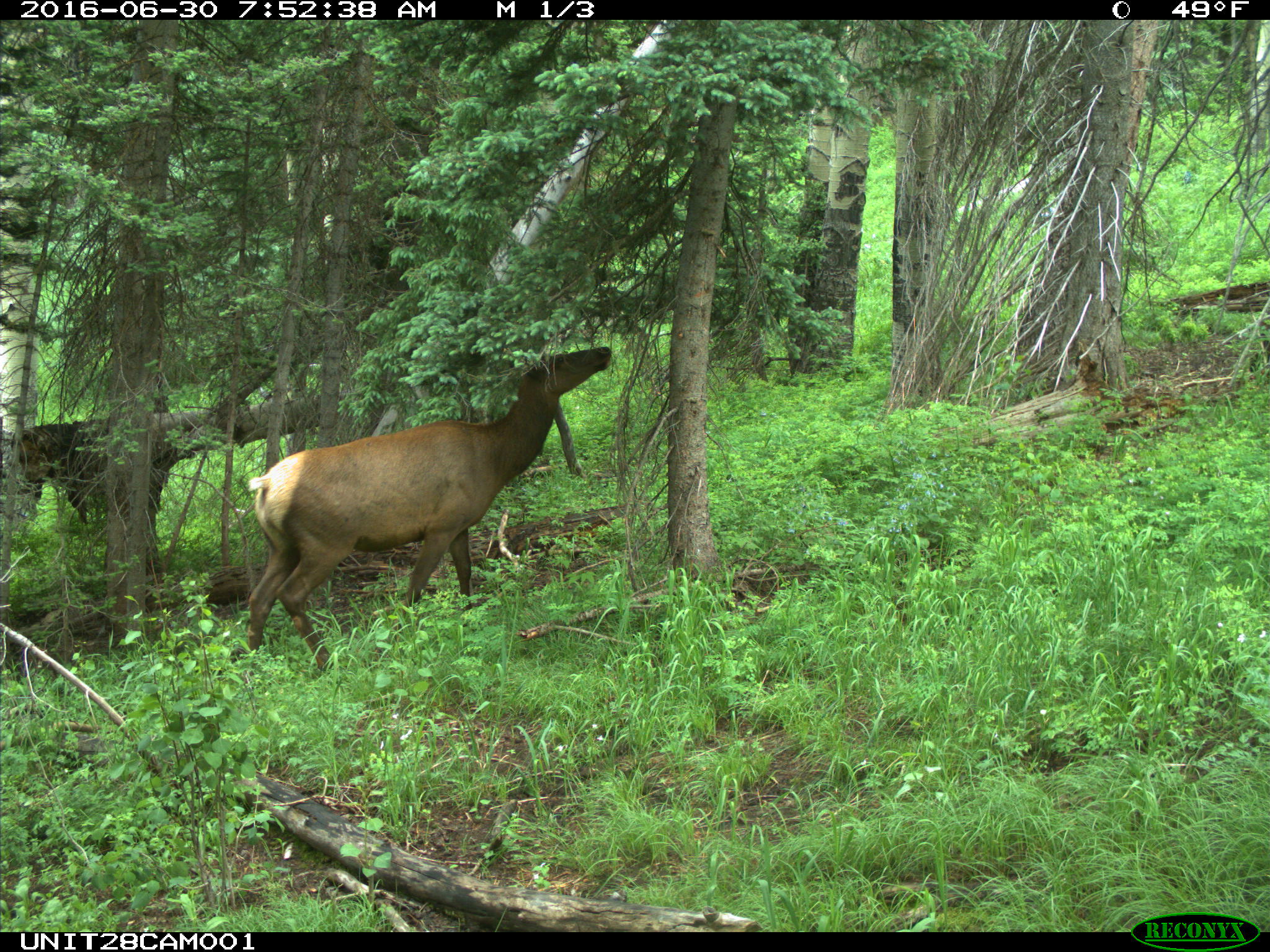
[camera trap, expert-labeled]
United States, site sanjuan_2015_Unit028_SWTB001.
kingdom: Animalia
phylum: Chordata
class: Mammalia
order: Artiodactyla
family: Cervidae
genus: Cervus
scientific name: Cervus elaphus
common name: red deer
Cervus elaphus (red deer).